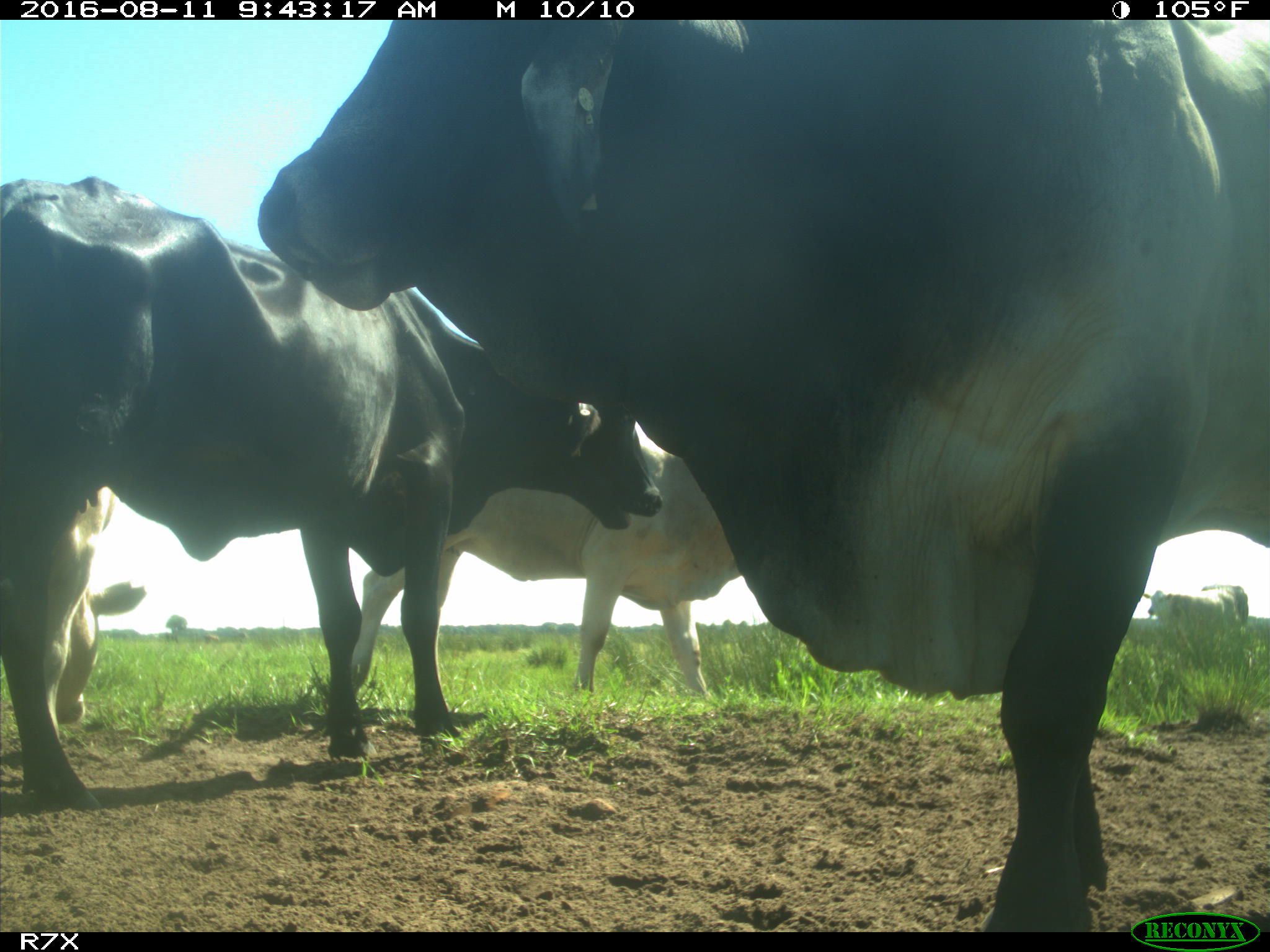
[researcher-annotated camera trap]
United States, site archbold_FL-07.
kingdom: Animalia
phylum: Chordata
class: Mammalia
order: Artiodactyla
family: Bovidae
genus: Bos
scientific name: Bos taurus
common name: domestic cow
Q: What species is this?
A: Bos taurus (domestic cow).